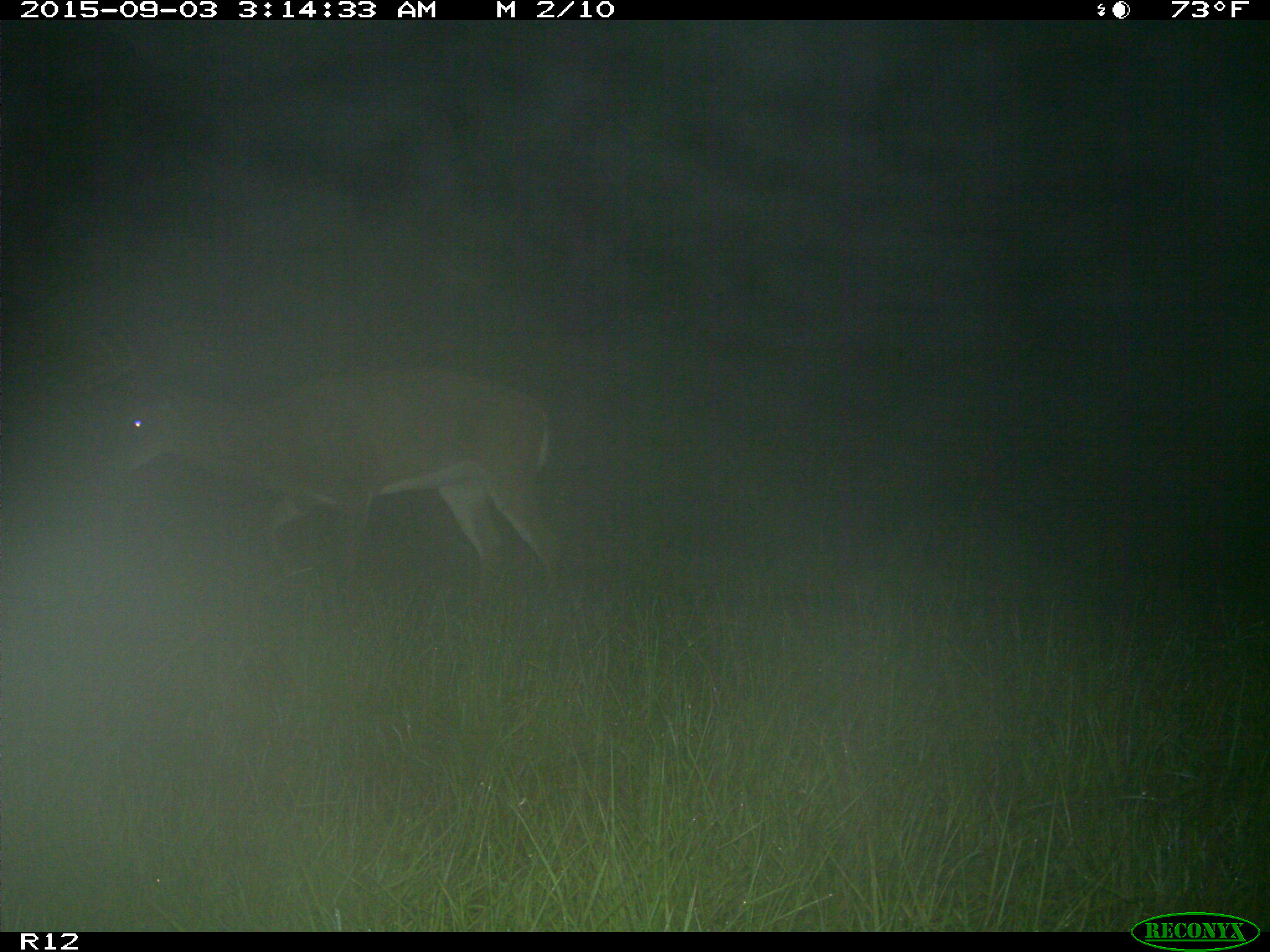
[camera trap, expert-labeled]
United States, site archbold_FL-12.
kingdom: Animalia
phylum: Chordata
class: Mammalia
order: Artiodactyla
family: Cervidae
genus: Odocoileus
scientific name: Odocoileus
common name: deer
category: unidentified deer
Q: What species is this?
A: Unidentified deer (deer) (Odocoileus).